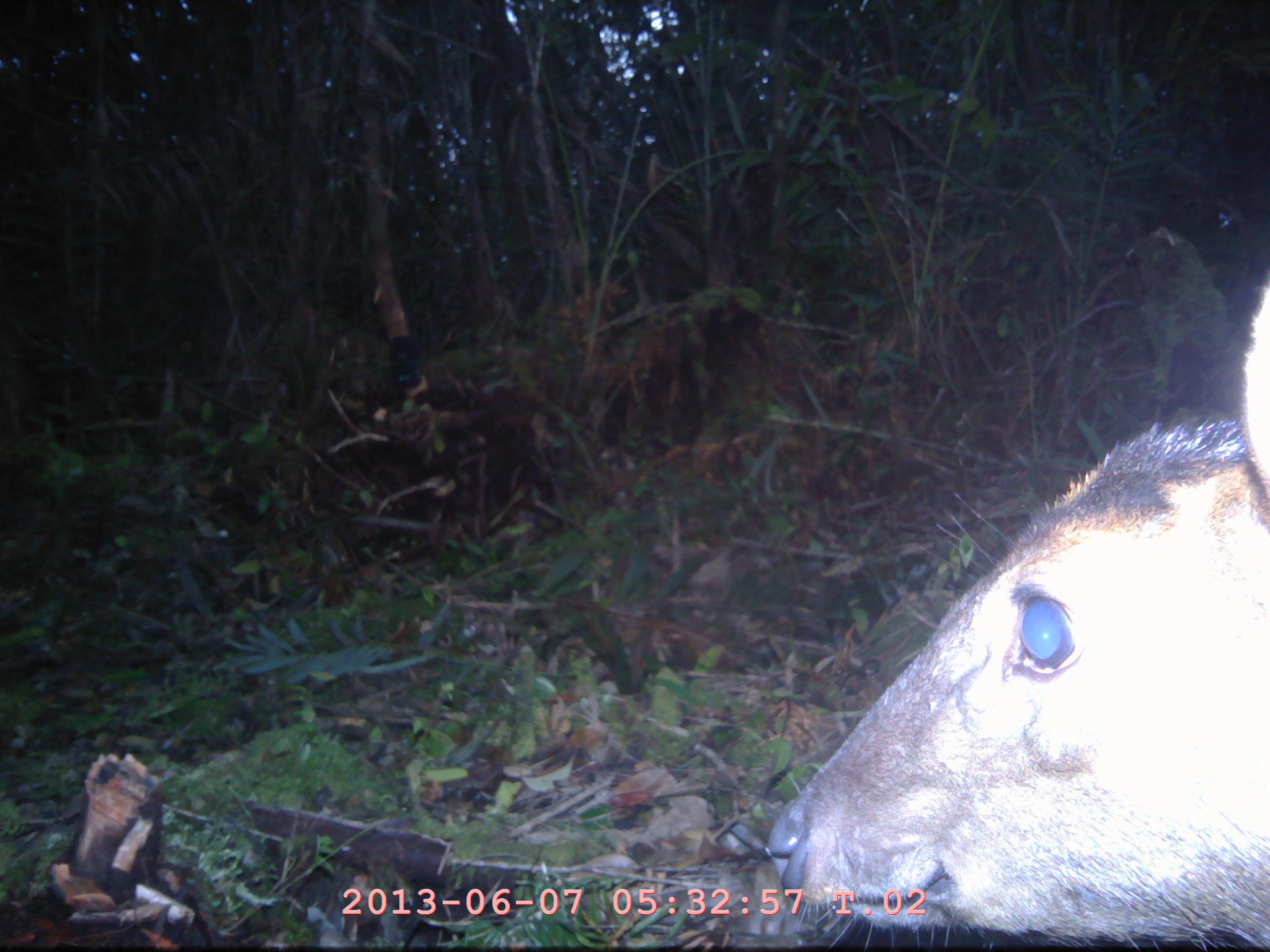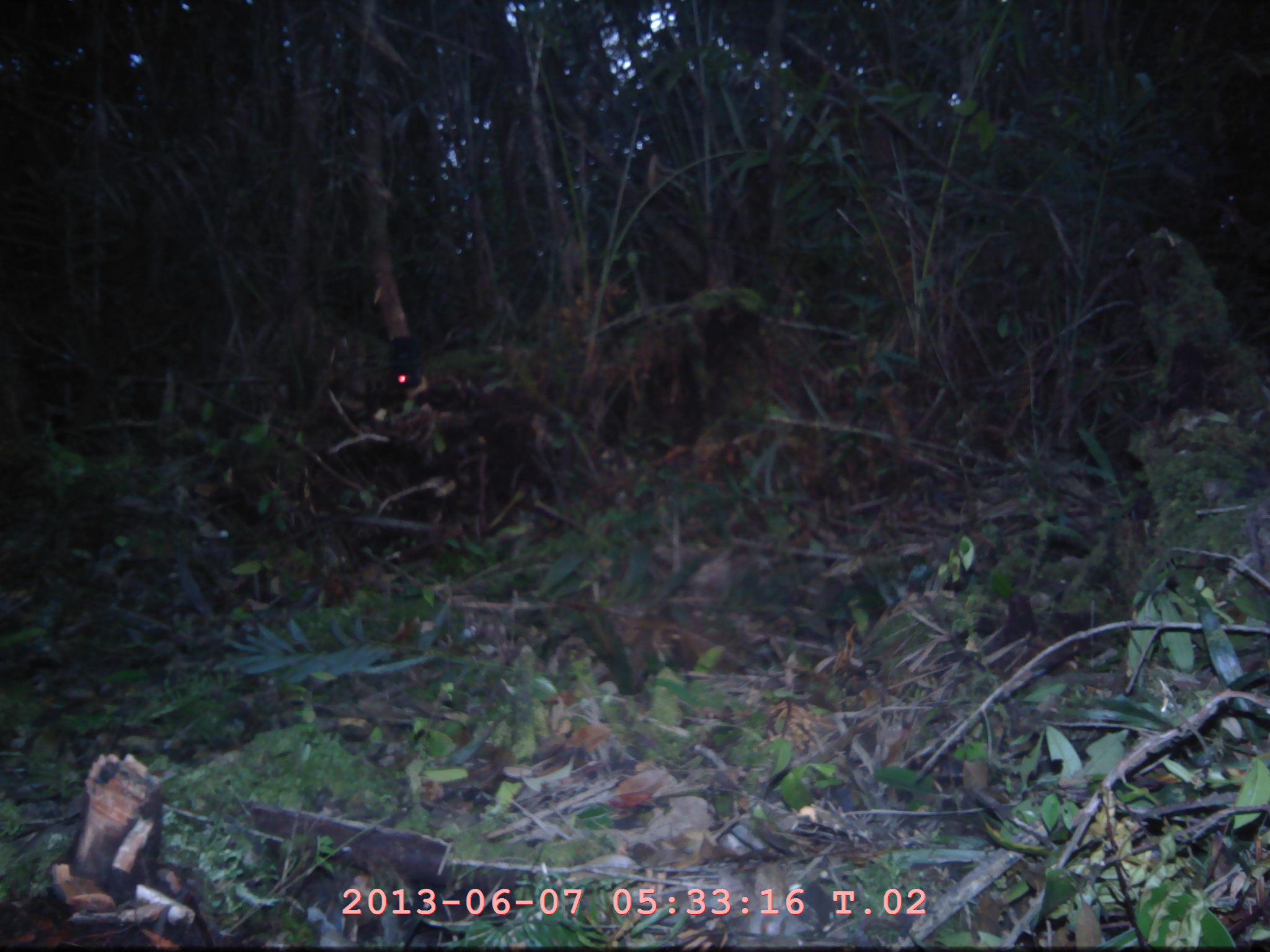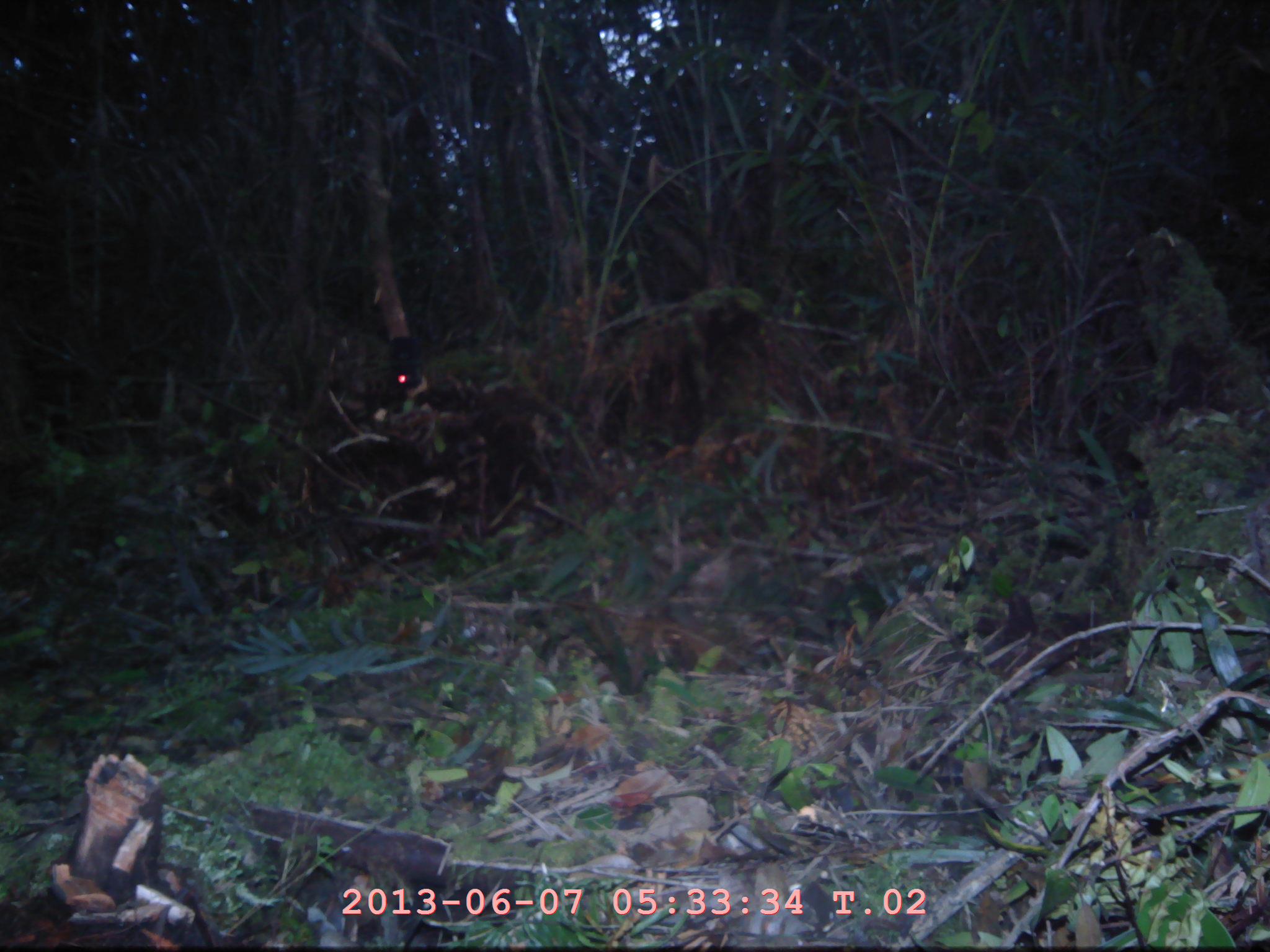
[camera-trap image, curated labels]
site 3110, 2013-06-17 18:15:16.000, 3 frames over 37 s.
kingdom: Animalia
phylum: Chordata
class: Mammalia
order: Artiodactyla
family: Cervidae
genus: Muntiacus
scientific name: Muntiacus muntjak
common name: southern red muntjac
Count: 1.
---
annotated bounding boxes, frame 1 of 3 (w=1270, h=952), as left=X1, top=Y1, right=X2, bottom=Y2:
muntiacus muntjak: left=761, top=265, right=1270, bottom=941